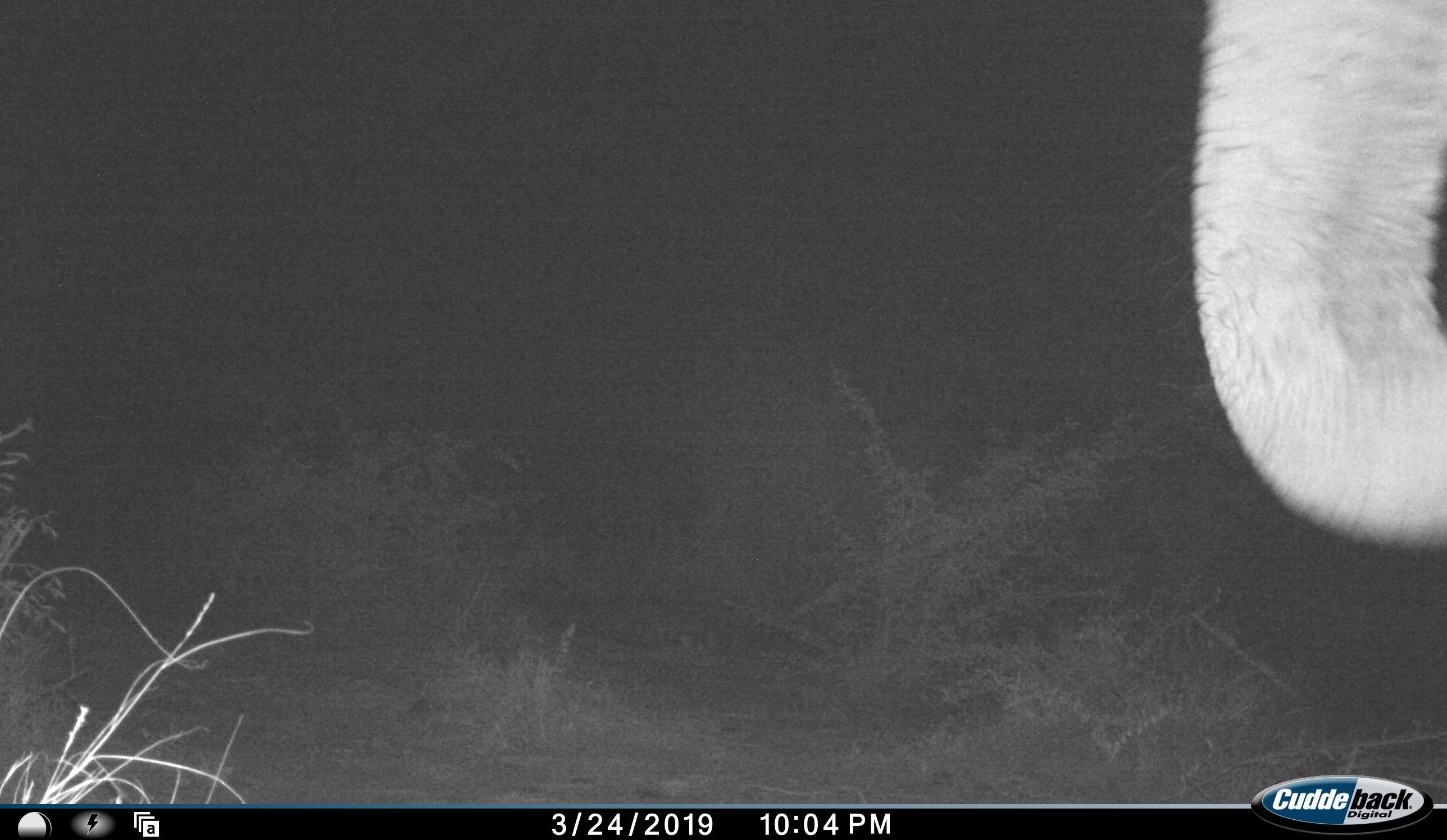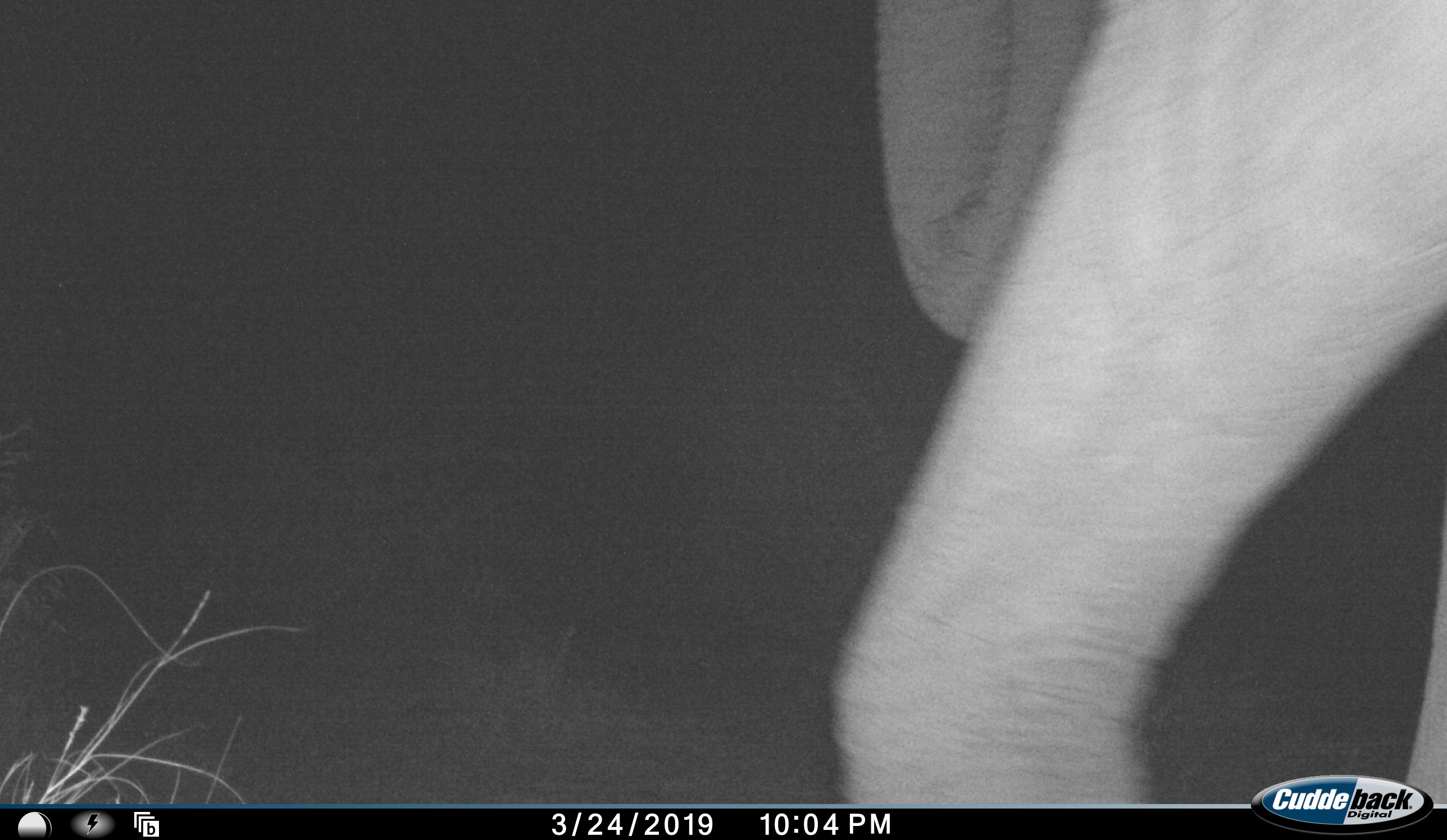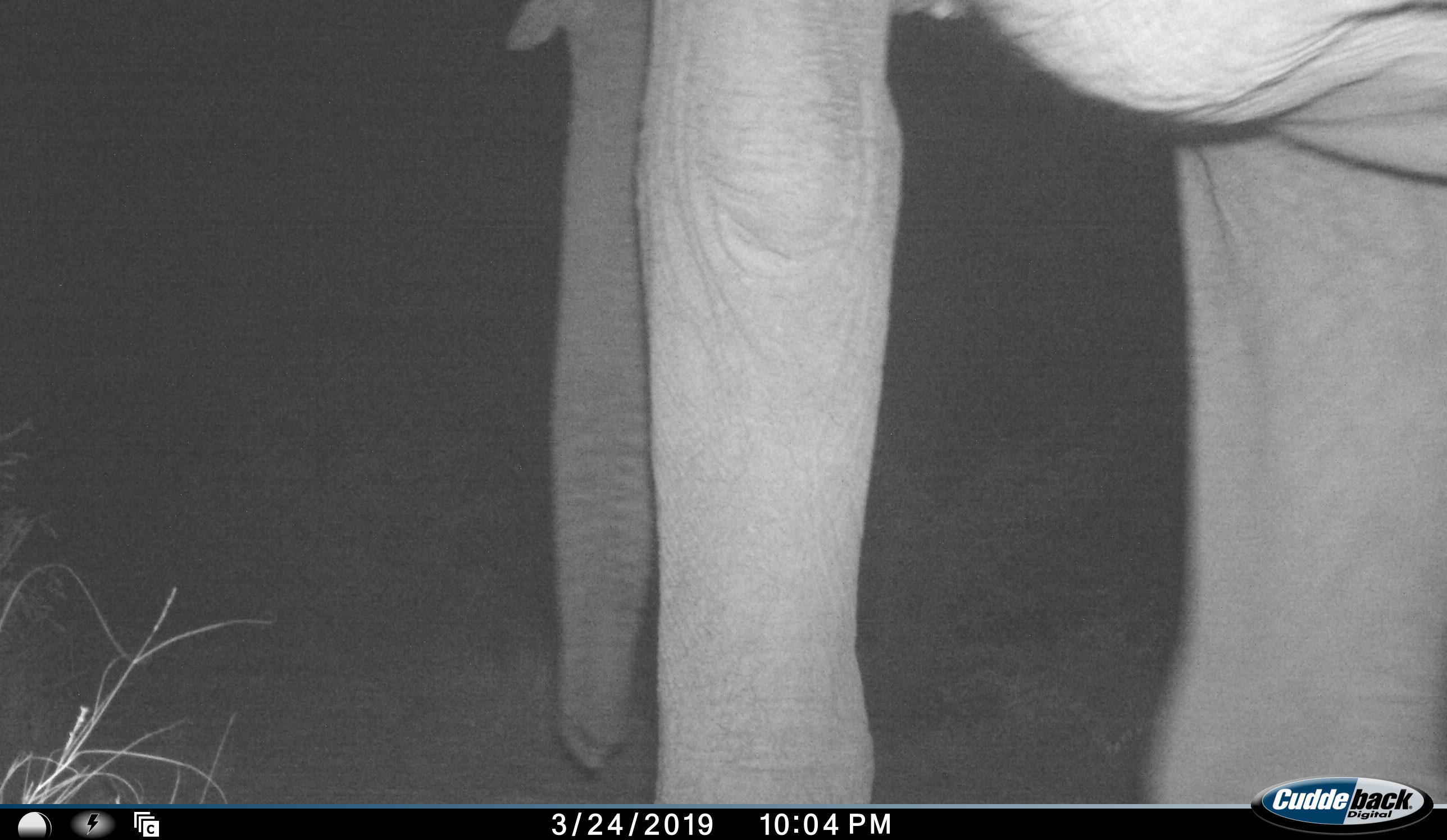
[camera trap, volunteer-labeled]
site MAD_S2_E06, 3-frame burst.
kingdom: Animalia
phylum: Chordata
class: Mammalia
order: Proboscidea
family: Elephantidae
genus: Loxodonta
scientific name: Loxodonta africana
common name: african bush elephant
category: elephant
Elephant (african bush elephant) (Loxodonta africana), count 1. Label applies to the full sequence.